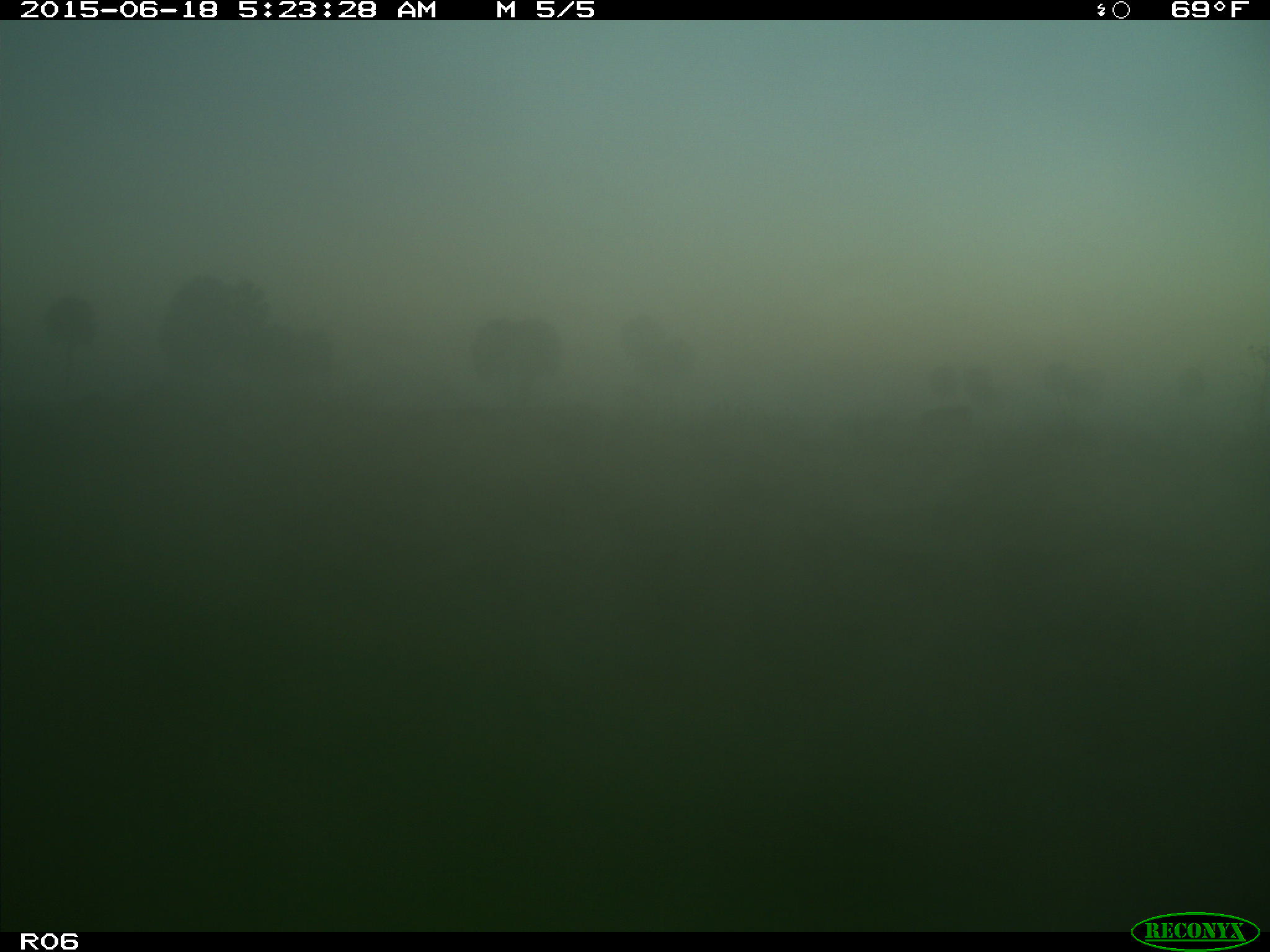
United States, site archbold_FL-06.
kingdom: Animalia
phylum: Chordata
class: Mammalia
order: Artiodactyla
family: Bovidae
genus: Bos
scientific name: Bos taurus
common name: domestic cow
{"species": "Bos taurus (domestic cow)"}